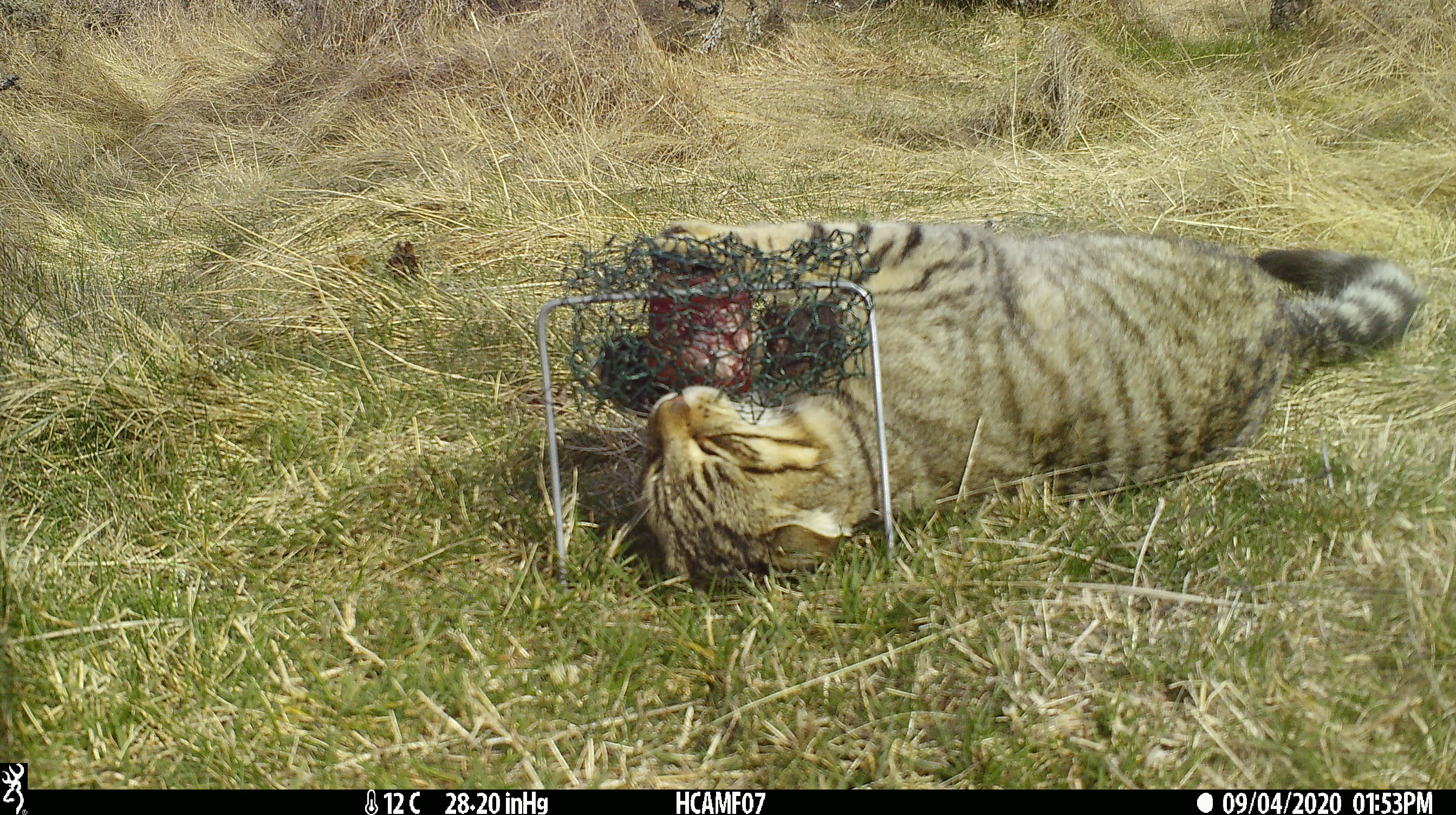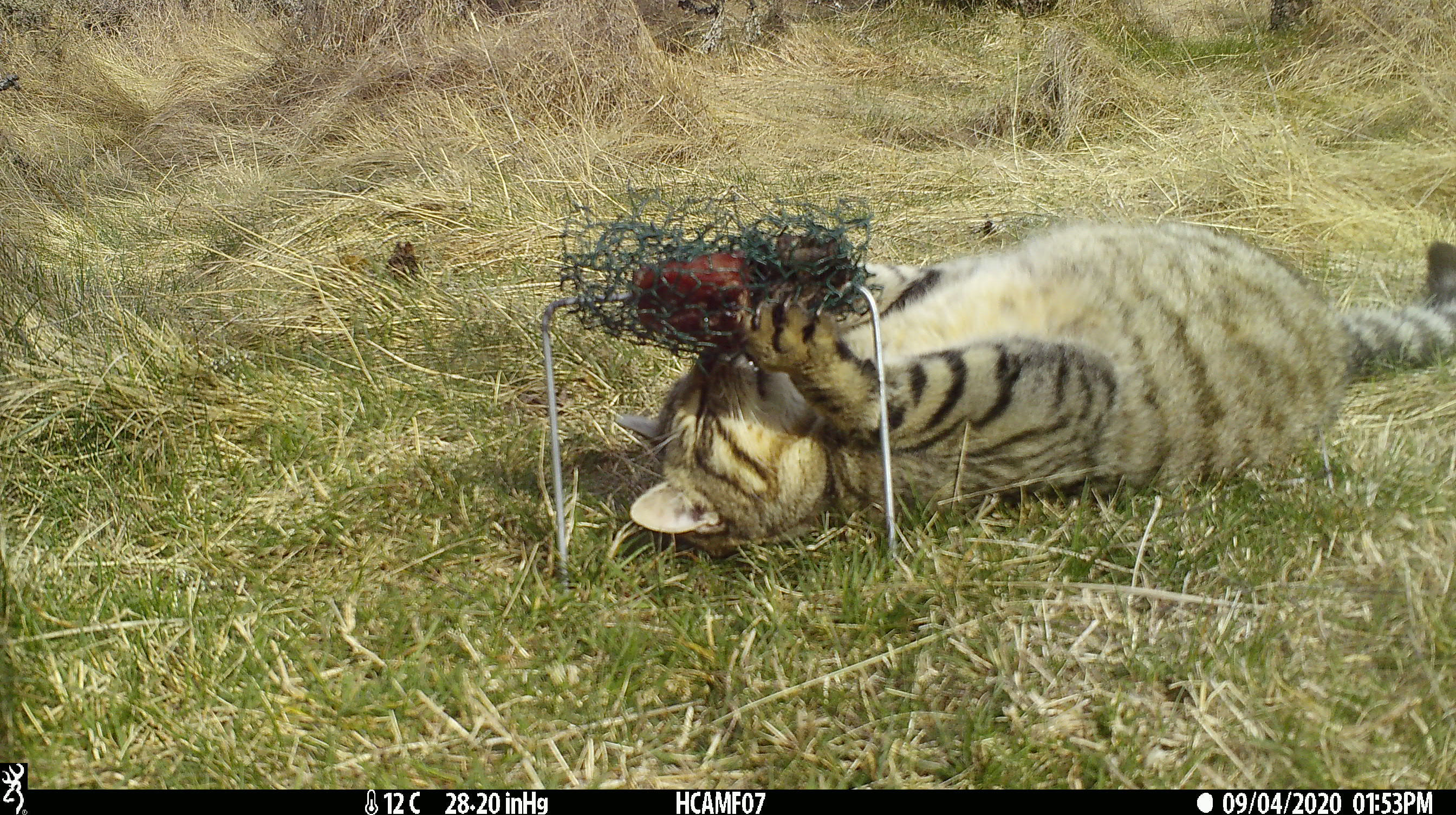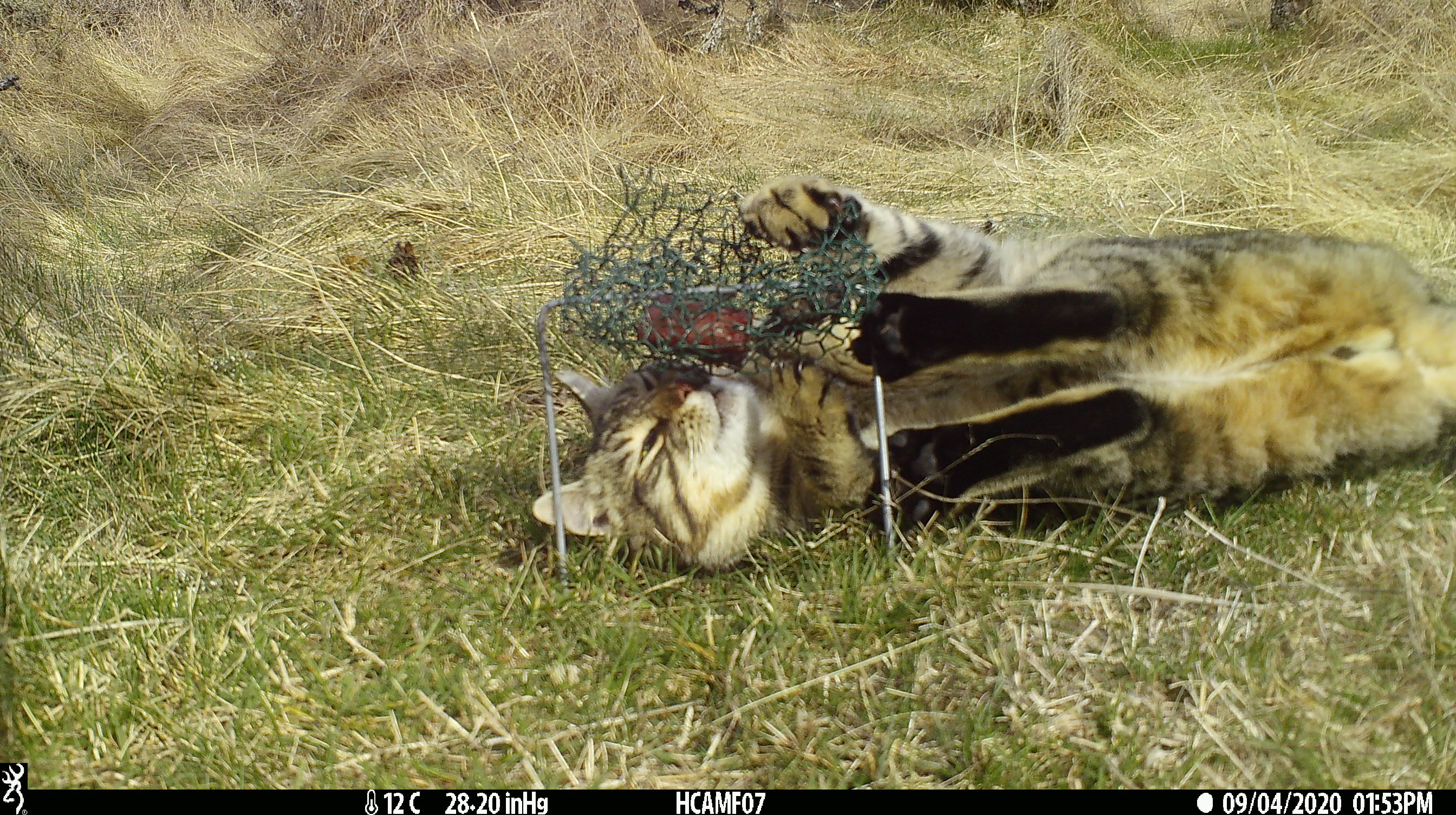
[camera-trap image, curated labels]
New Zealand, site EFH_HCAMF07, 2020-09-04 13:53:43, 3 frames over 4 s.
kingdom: Animalia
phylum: Chordata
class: Mammalia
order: Carnivora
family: Felidae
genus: Felis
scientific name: Felis catus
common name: domestic cat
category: cat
Cat (domestic cat) (Felis catus).